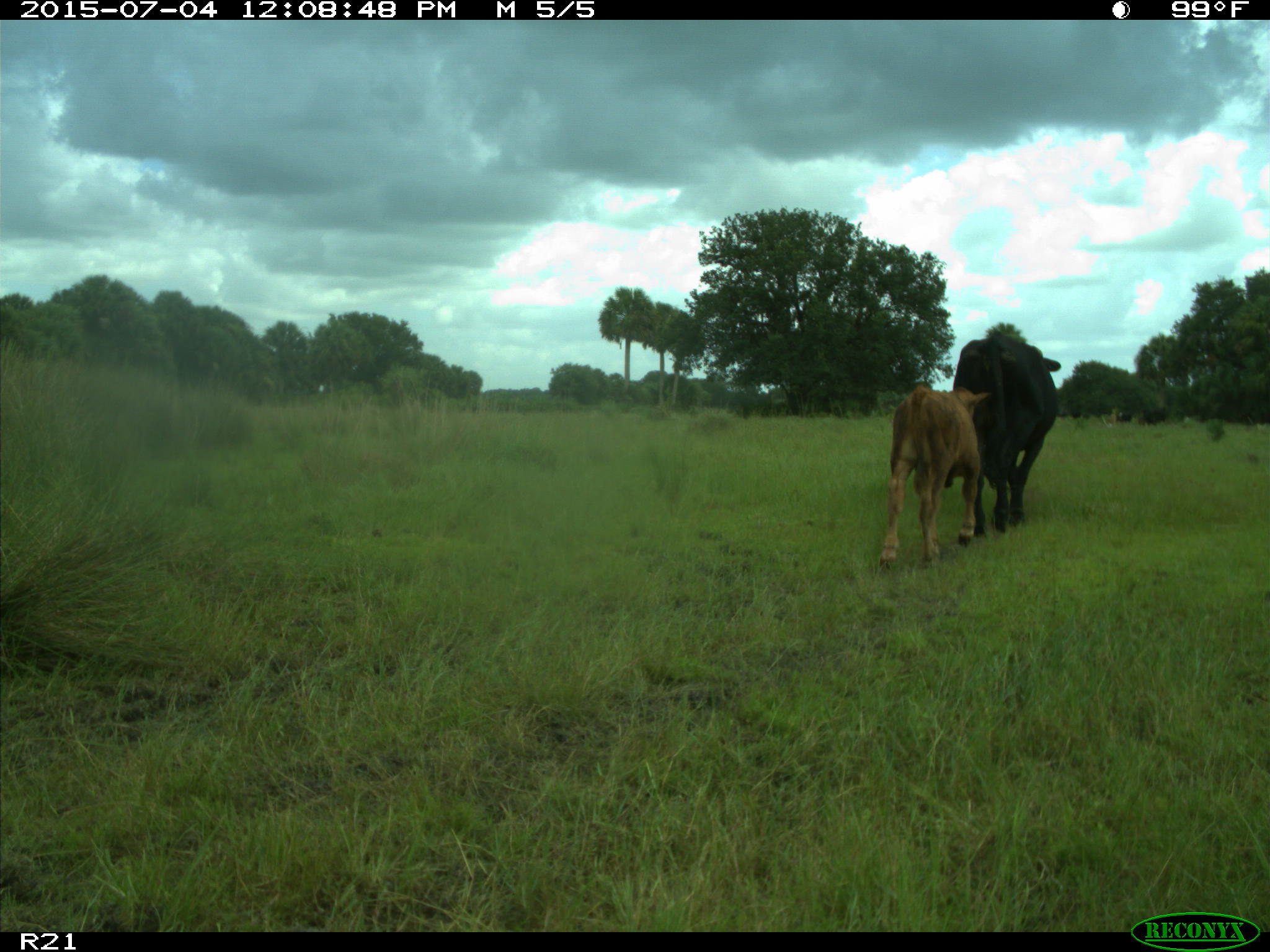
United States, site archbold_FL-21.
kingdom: Animalia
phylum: Chordata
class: Mammalia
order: Artiodactyla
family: Bovidae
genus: Bos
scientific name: Bos taurus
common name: domestic cow